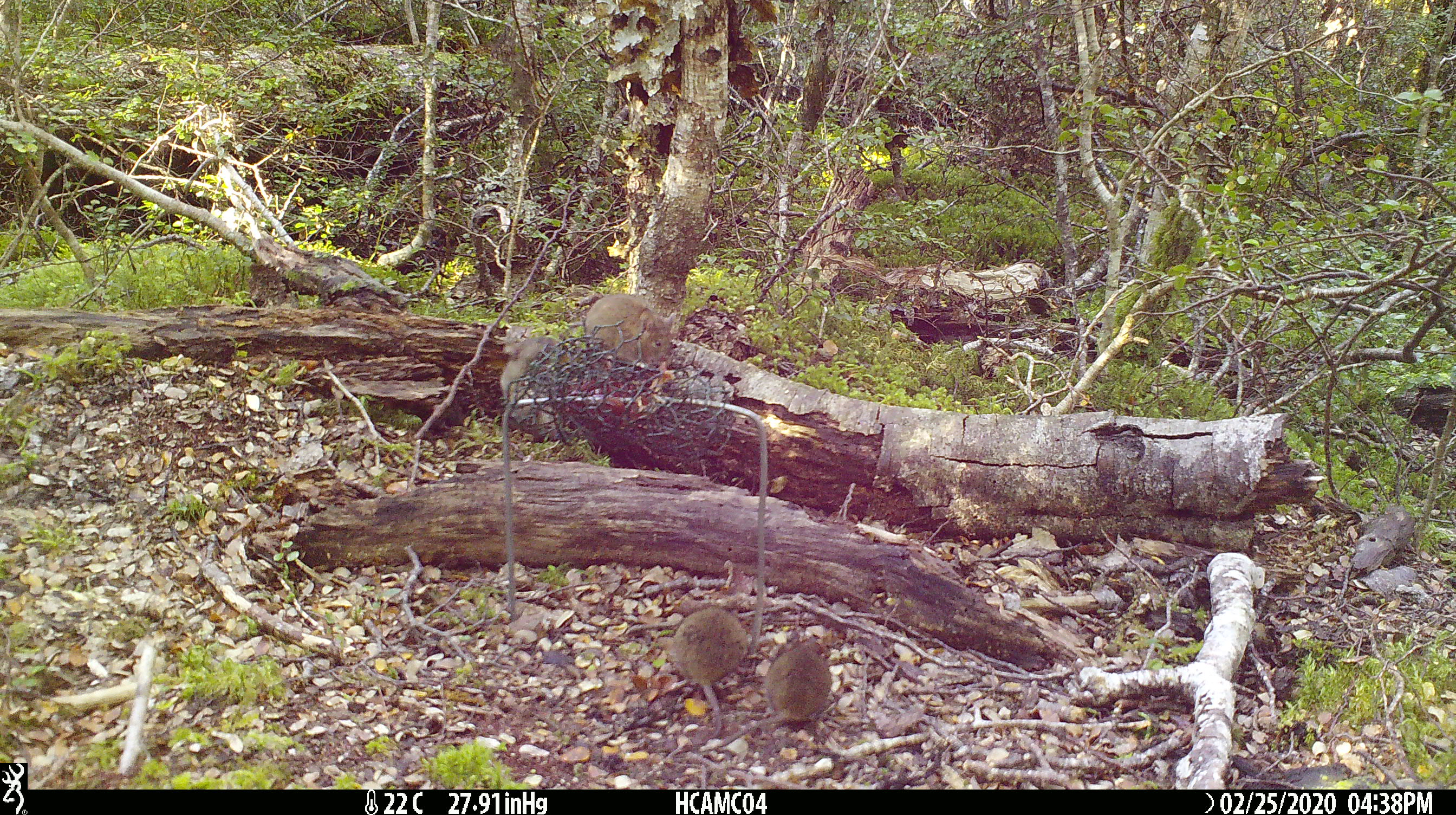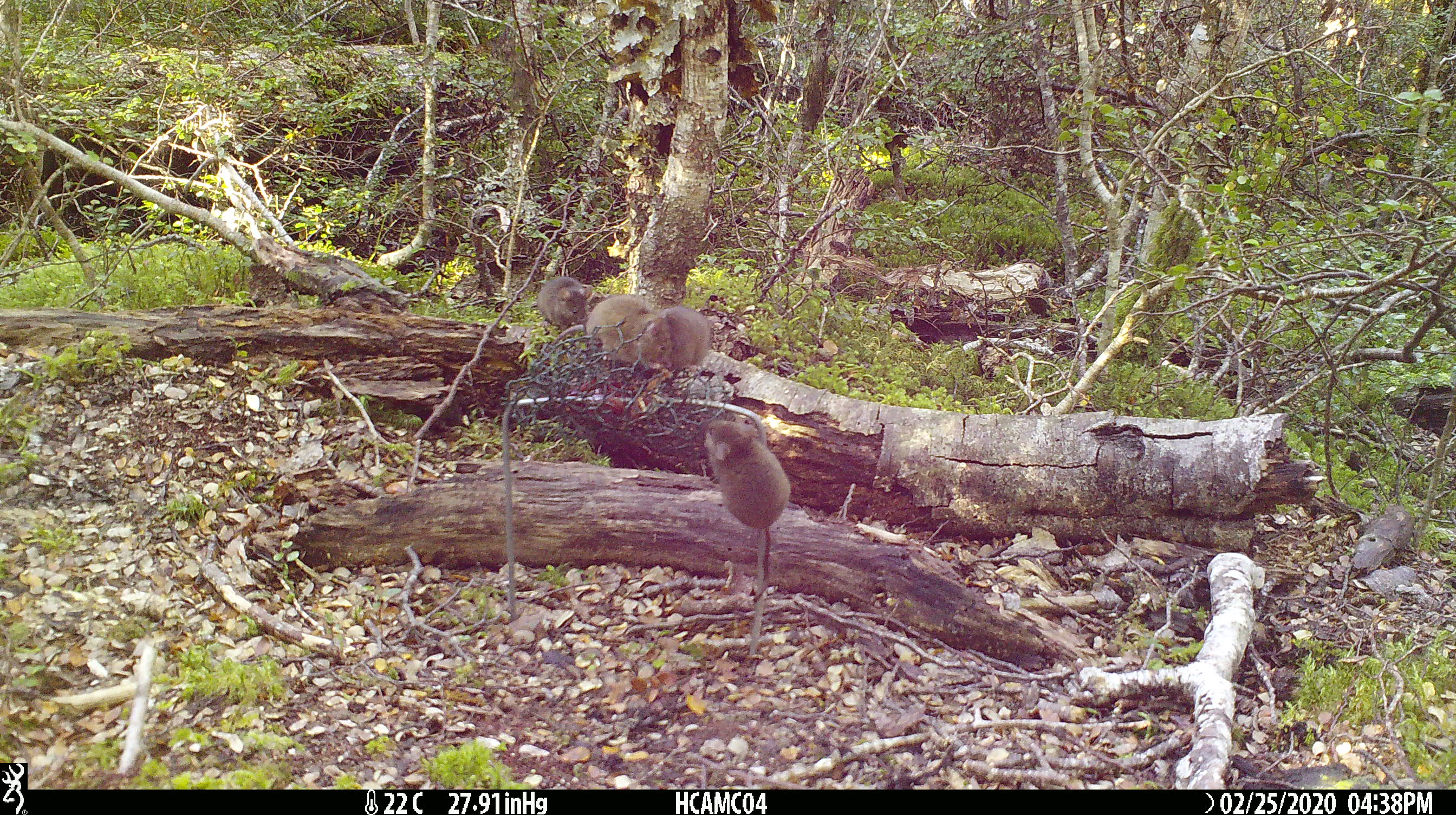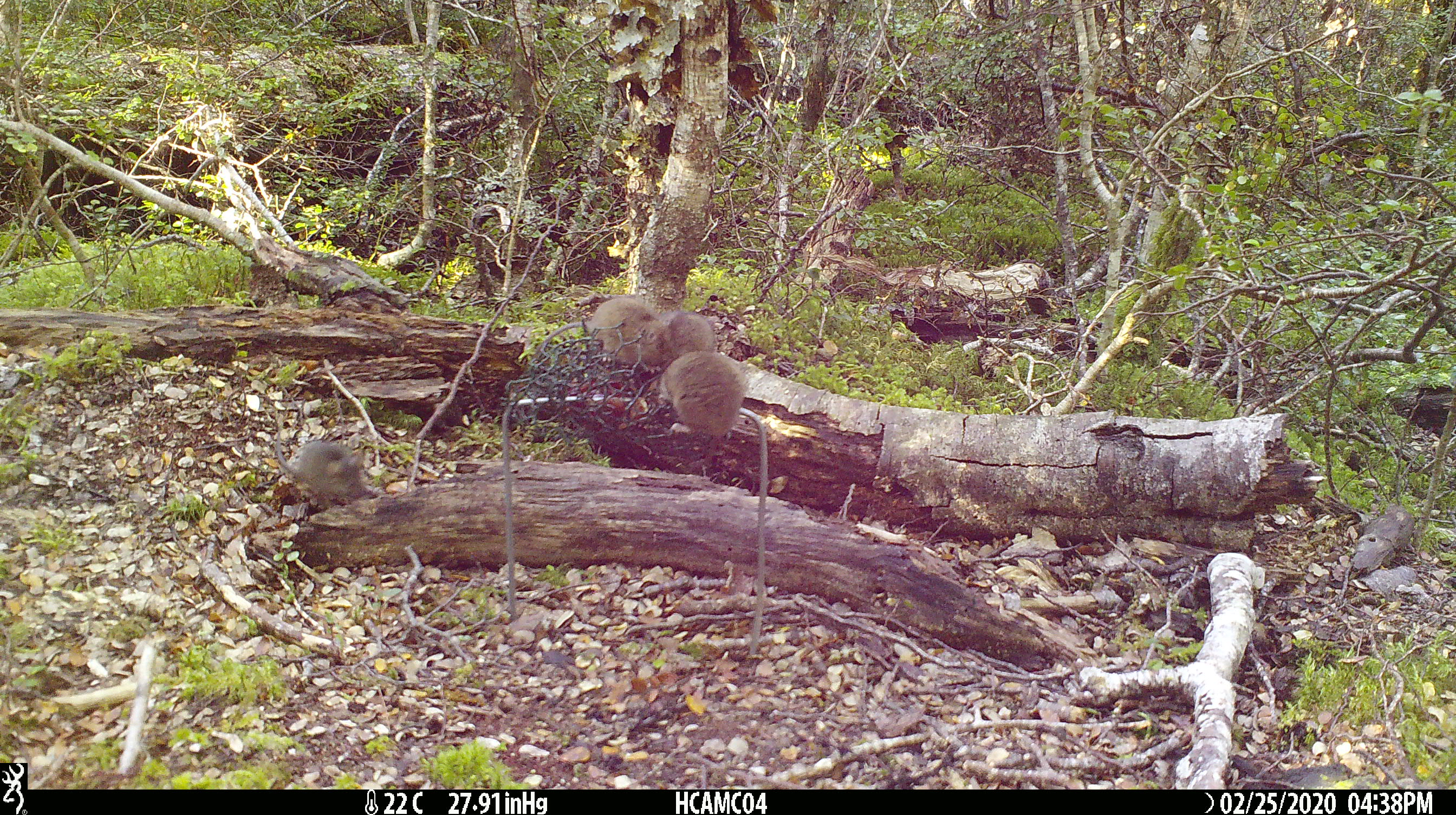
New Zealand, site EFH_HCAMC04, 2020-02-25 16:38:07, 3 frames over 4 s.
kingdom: Animalia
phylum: Chordata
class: Mammalia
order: Rodentia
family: Muridae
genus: Mus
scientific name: Mus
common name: mouse